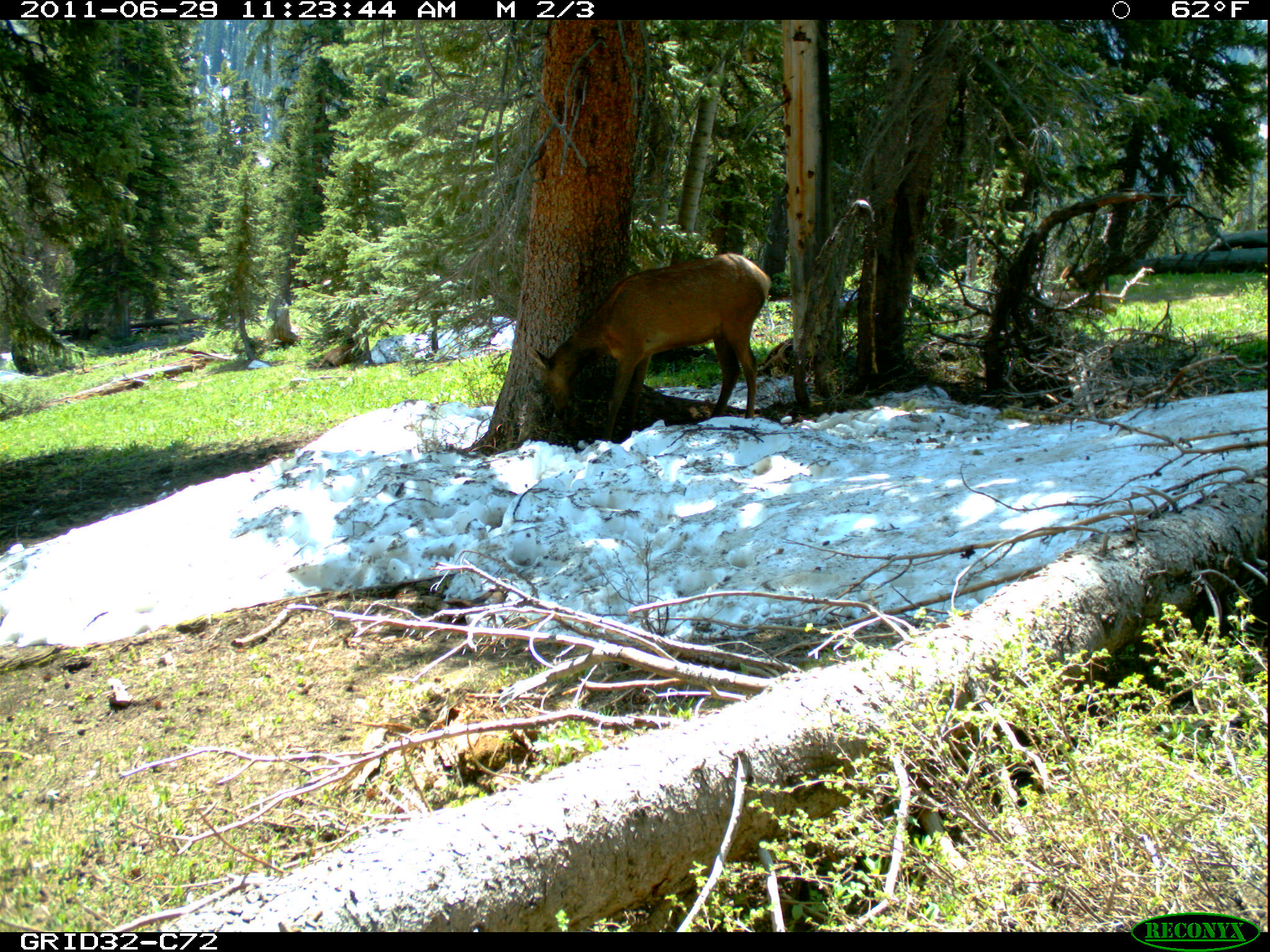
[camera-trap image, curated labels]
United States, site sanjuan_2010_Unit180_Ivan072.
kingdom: Animalia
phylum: Chordata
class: Mammalia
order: Artiodactyla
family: Cervidae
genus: Cervus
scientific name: Cervus elaphus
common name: red deer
Cervus elaphus (red deer).